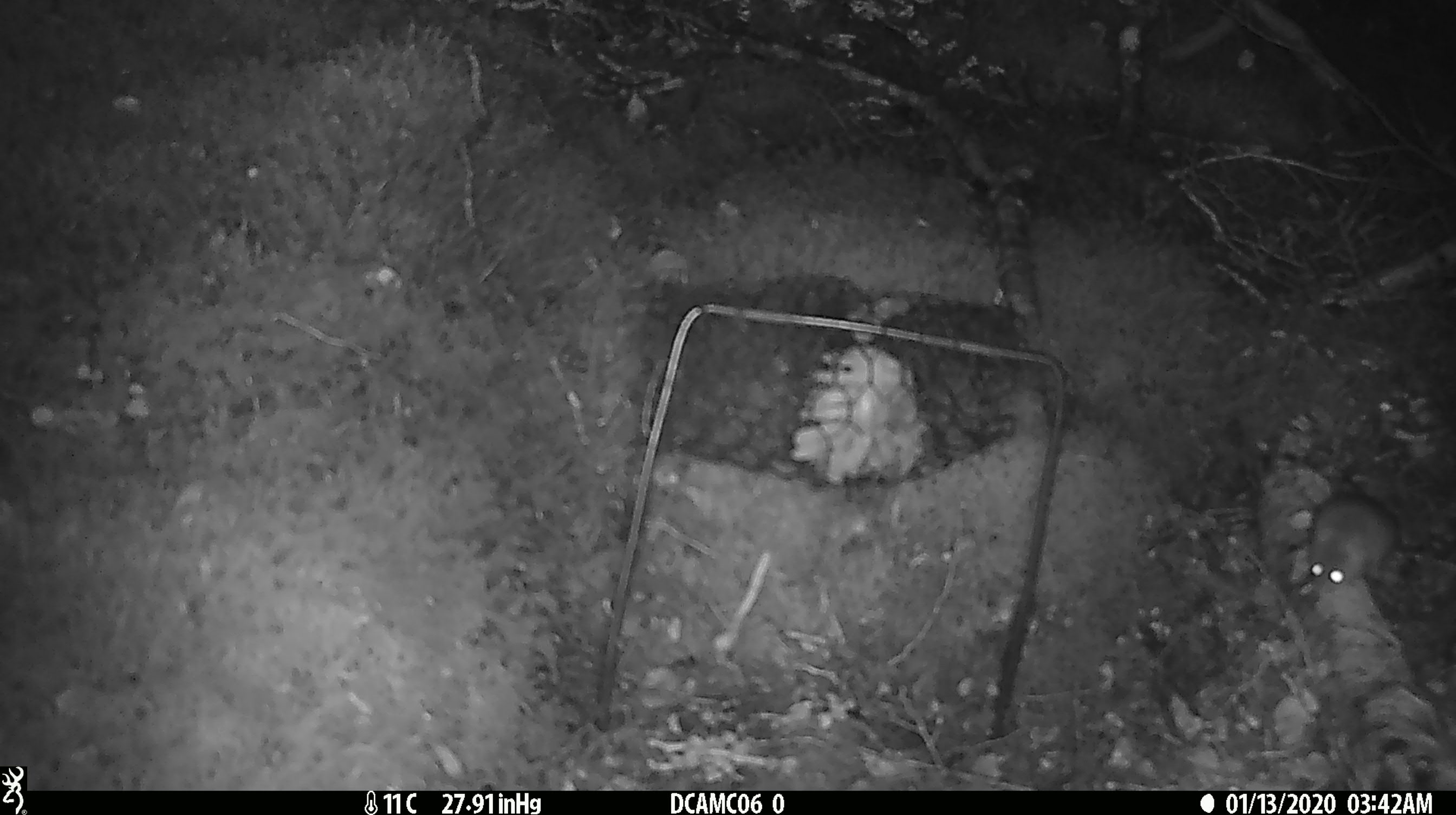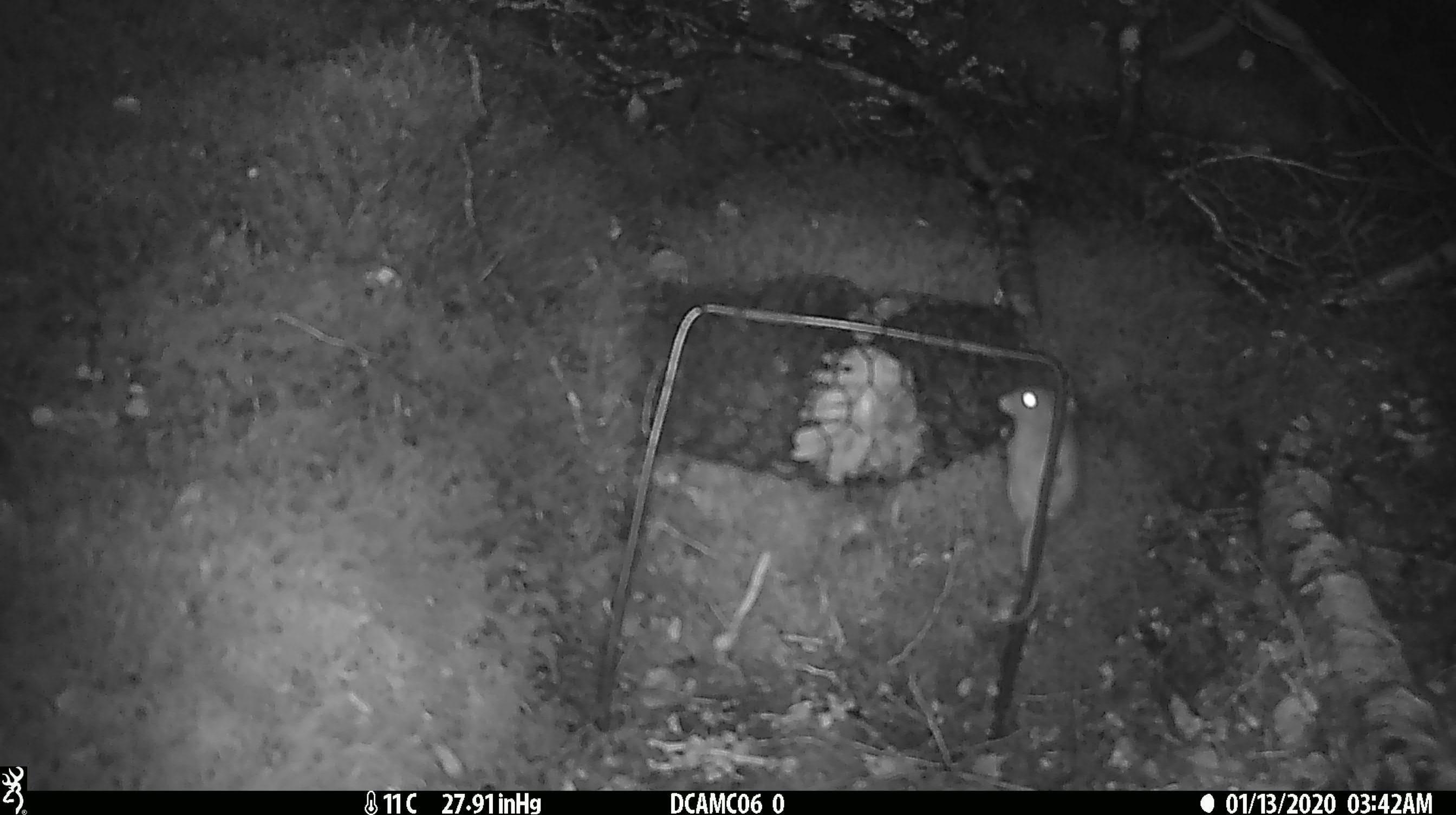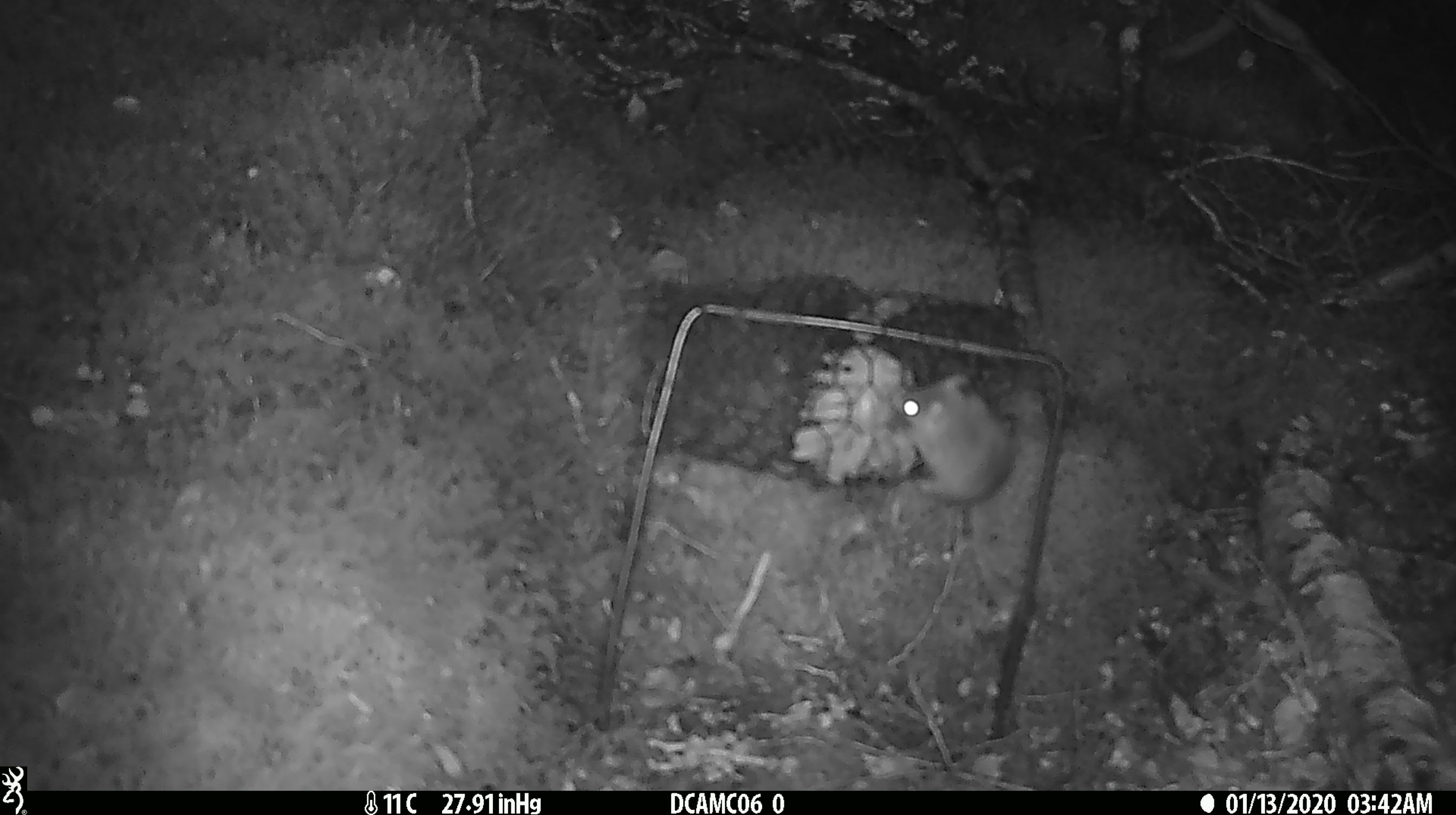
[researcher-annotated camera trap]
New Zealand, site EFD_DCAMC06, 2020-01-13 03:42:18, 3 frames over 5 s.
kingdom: Animalia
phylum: Chordata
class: Mammalia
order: Rodentia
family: Muridae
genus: Mus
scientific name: Mus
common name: mouse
Mouse (Mus).